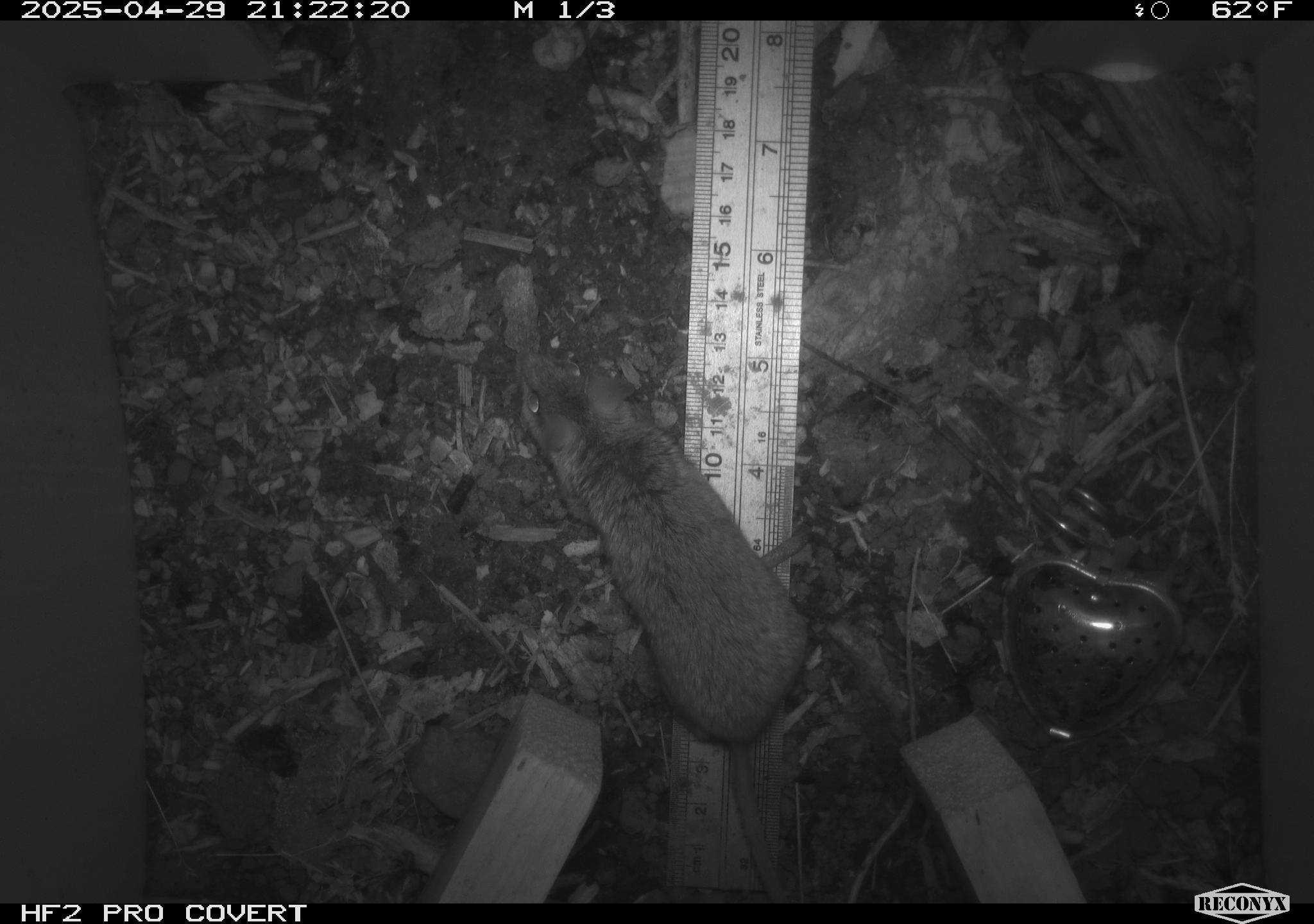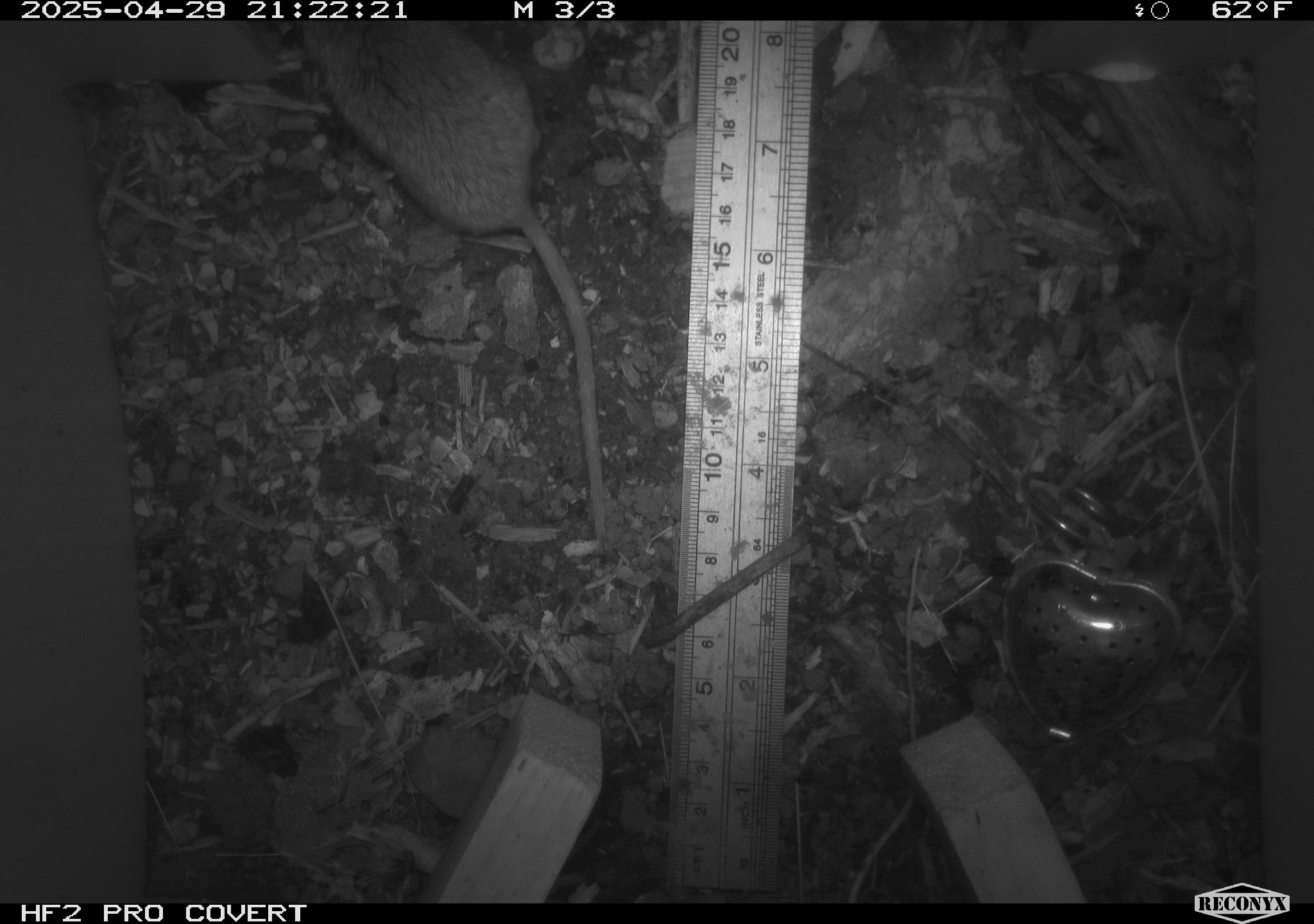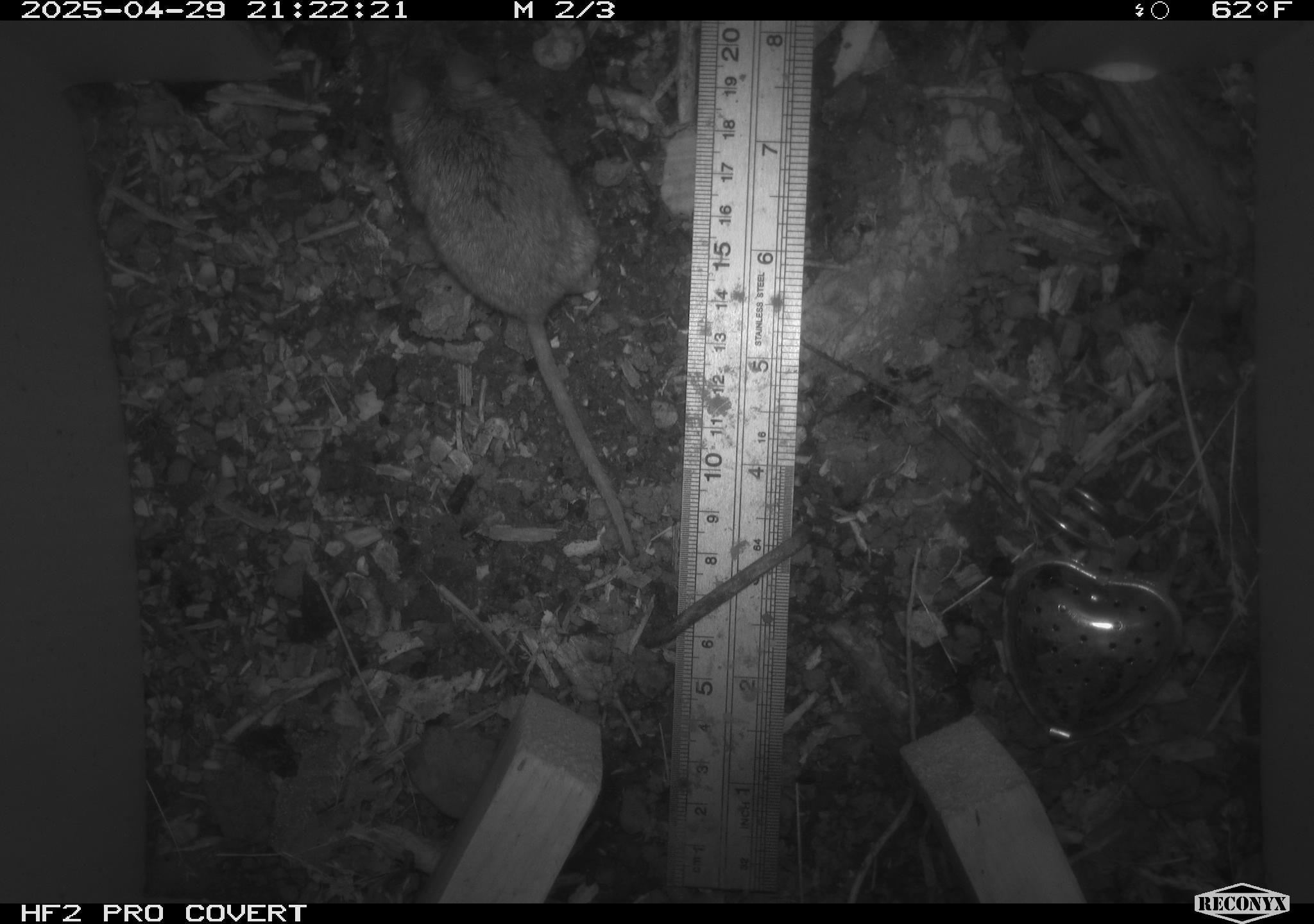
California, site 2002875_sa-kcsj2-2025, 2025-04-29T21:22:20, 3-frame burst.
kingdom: Animalia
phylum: Chordata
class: Mammalia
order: Rodentia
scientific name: Rodentia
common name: rodent